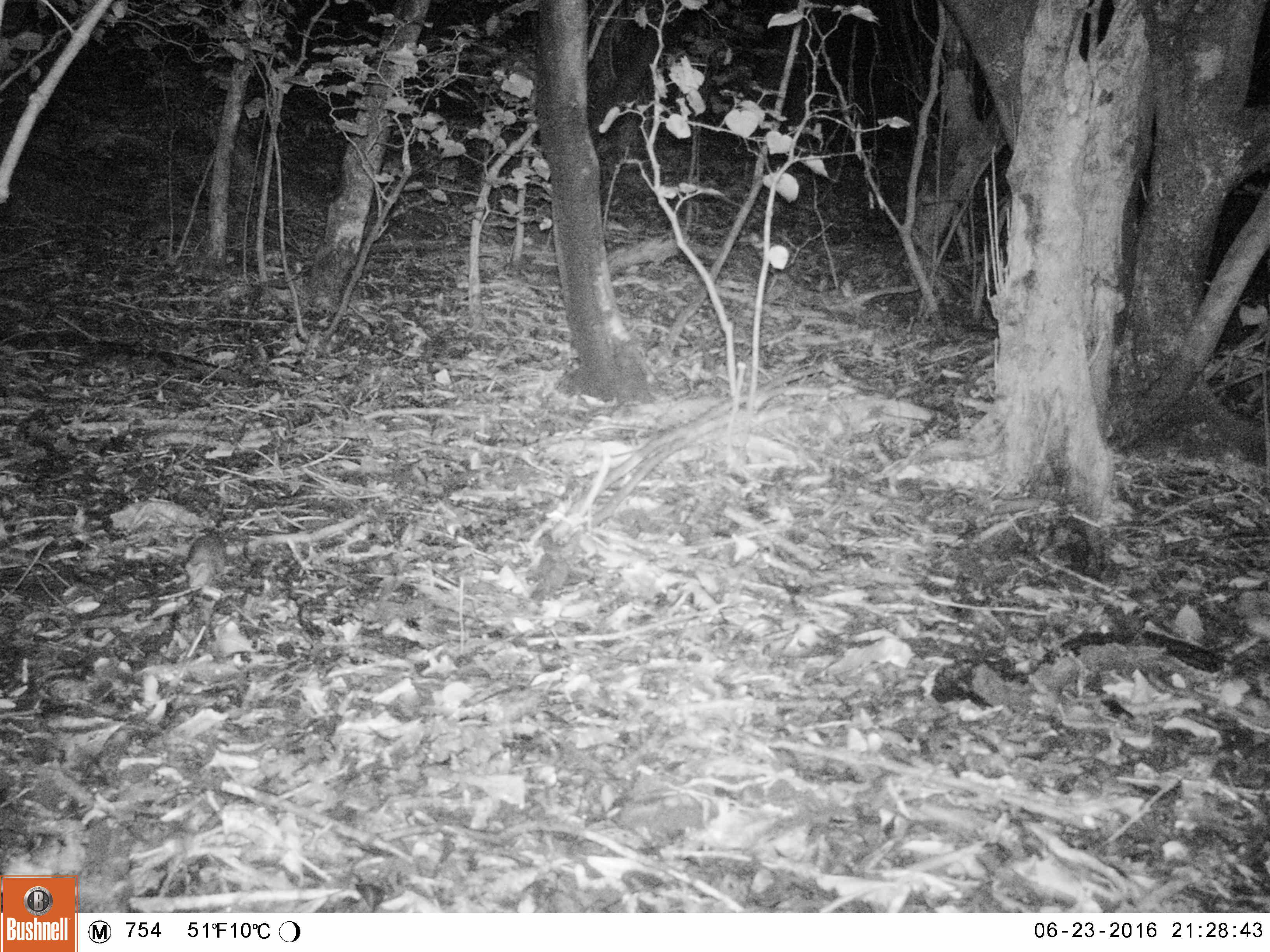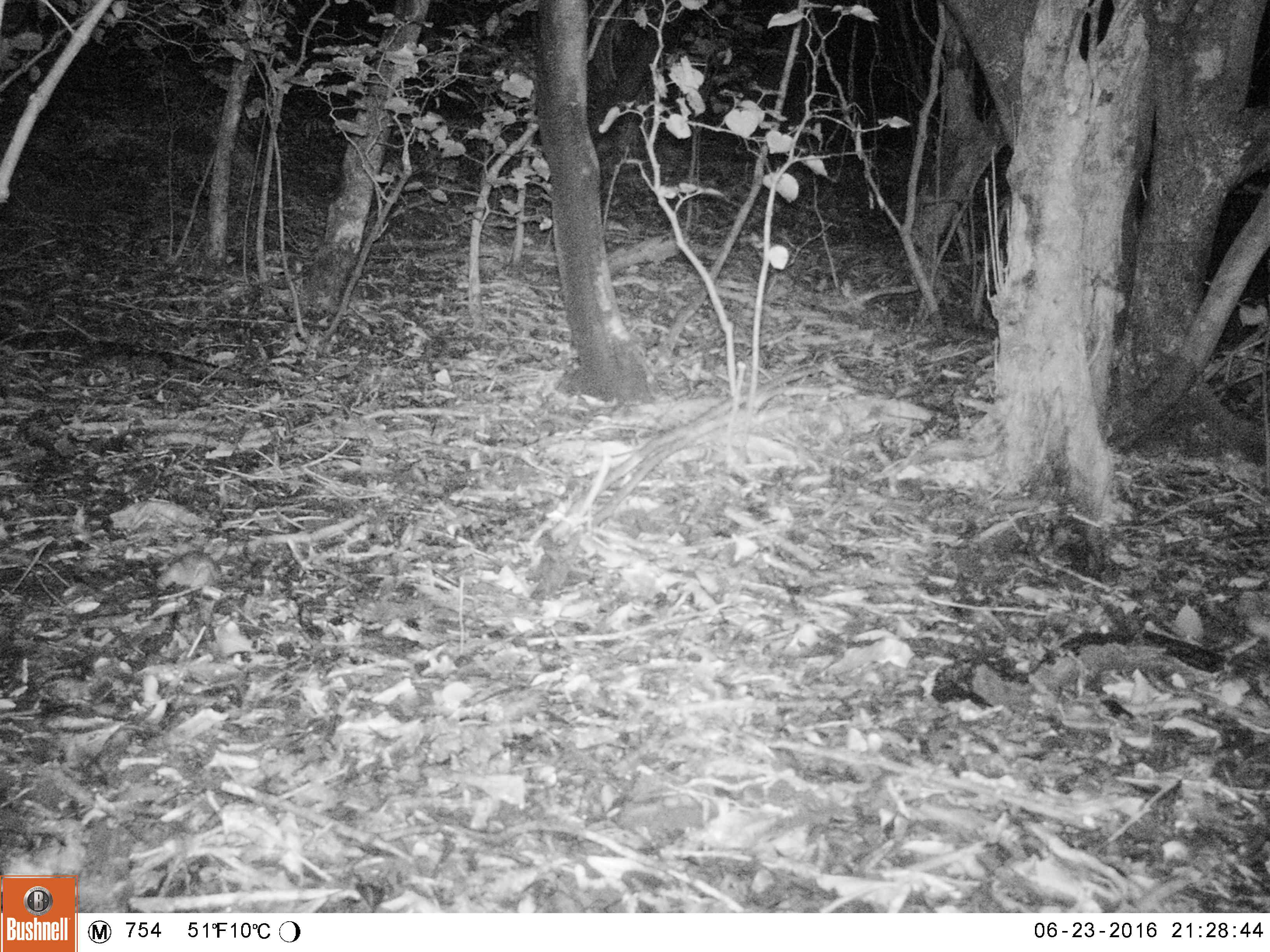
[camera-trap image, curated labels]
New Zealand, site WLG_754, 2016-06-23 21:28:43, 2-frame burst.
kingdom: Animalia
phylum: Chordata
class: Mammalia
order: Rodentia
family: Muridae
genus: Rattus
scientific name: Rattus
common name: rat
Rat (Rattus).